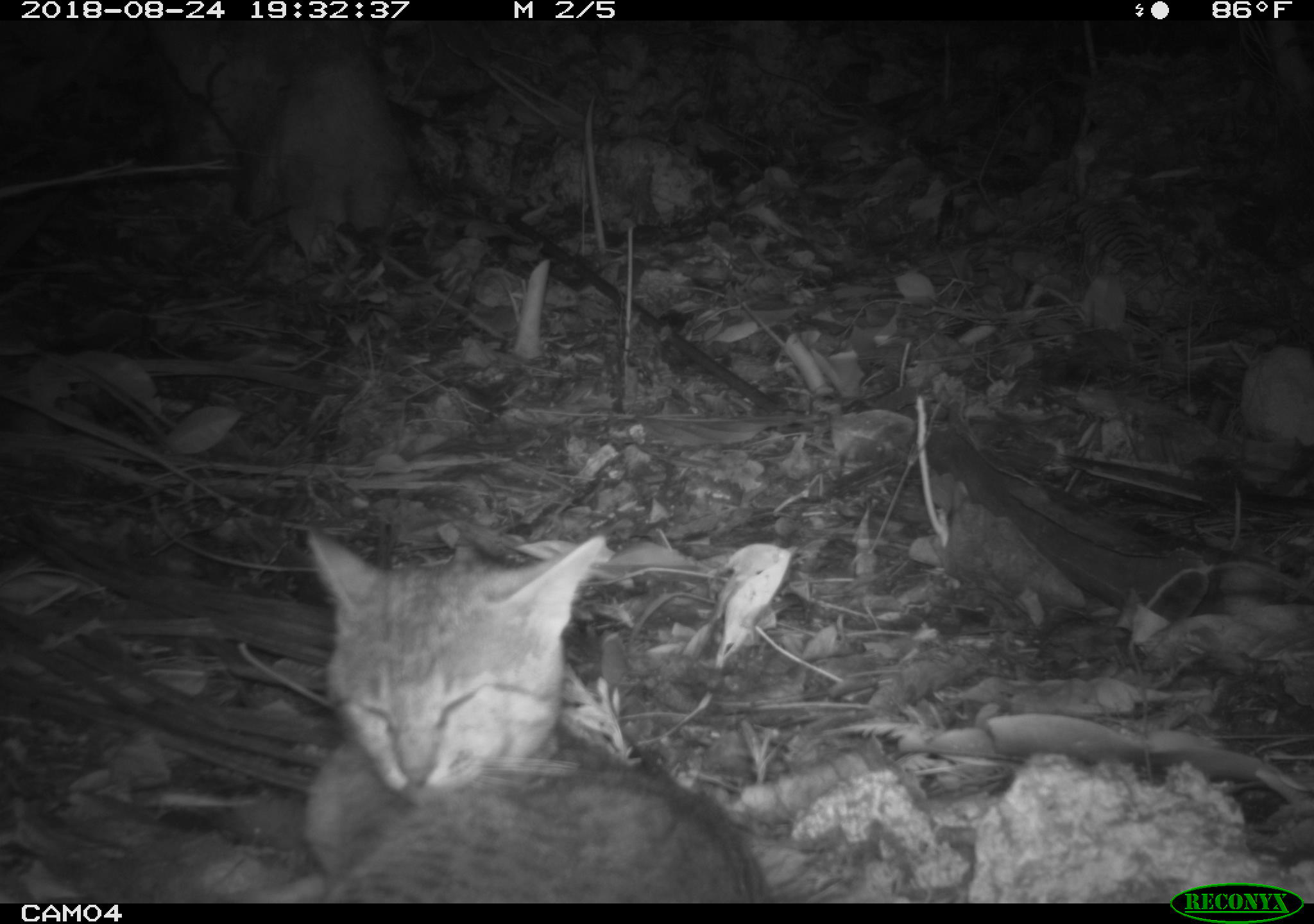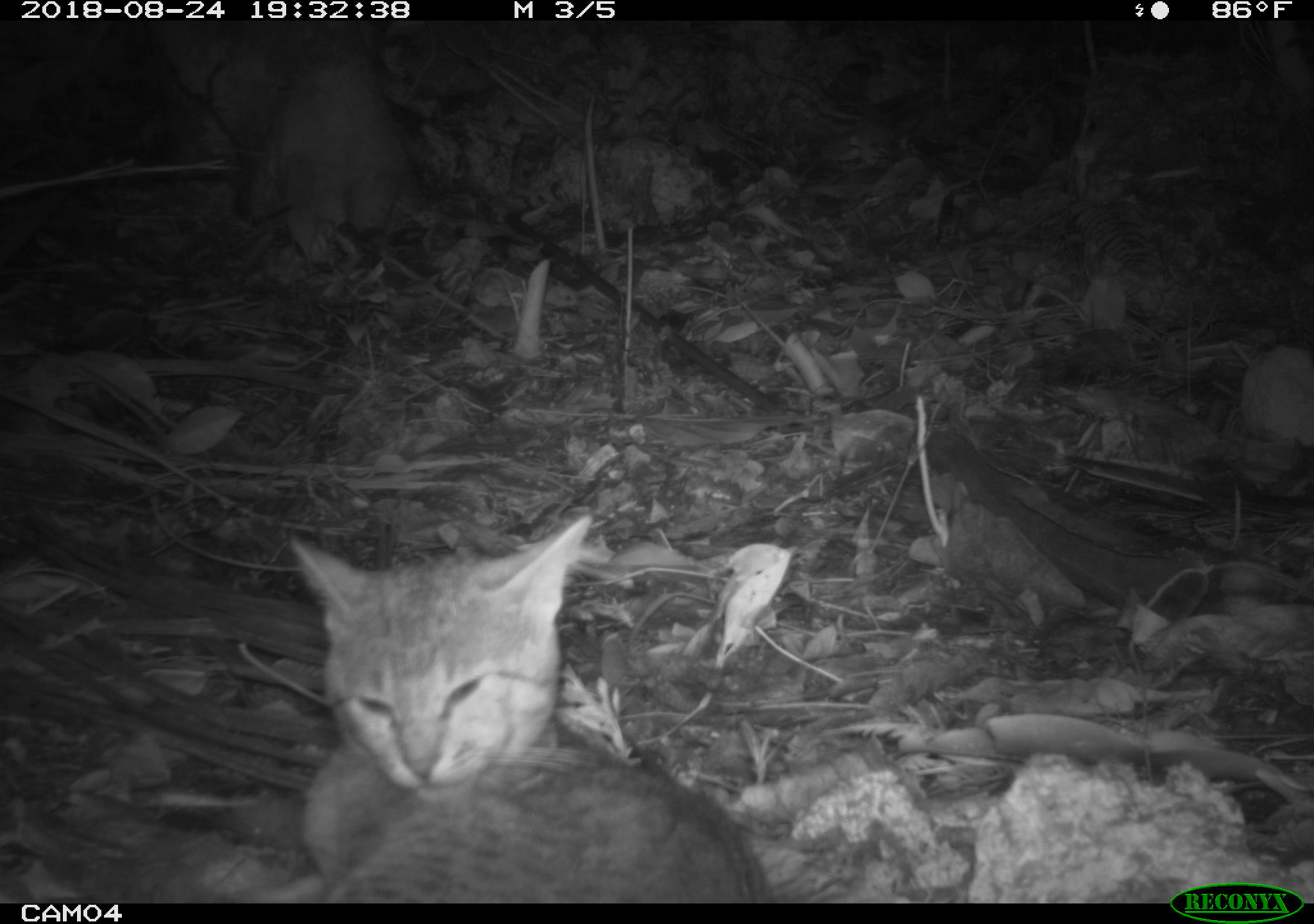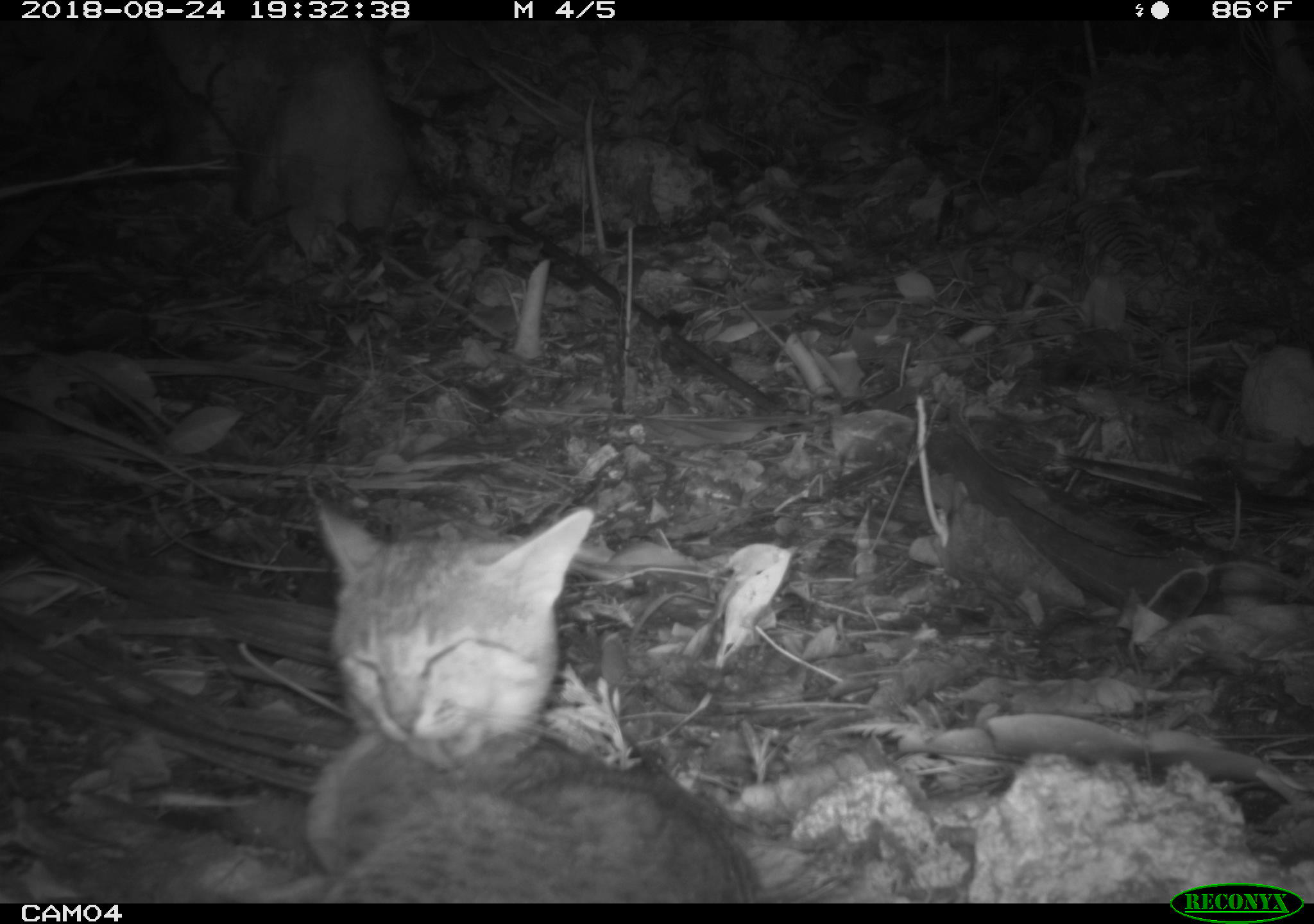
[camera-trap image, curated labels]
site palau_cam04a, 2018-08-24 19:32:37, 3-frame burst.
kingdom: Animalia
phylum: Chordata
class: Mammalia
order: Carnivora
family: Felidae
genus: Felis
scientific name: Felis catus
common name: cat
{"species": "cat (Felis catus)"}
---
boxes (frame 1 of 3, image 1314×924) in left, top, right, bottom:
cat: 291, 521, 766, 902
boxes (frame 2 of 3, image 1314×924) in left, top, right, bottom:
cat: 280, 509, 765, 902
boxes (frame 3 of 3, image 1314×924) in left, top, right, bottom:
cat: 293, 497, 759, 900